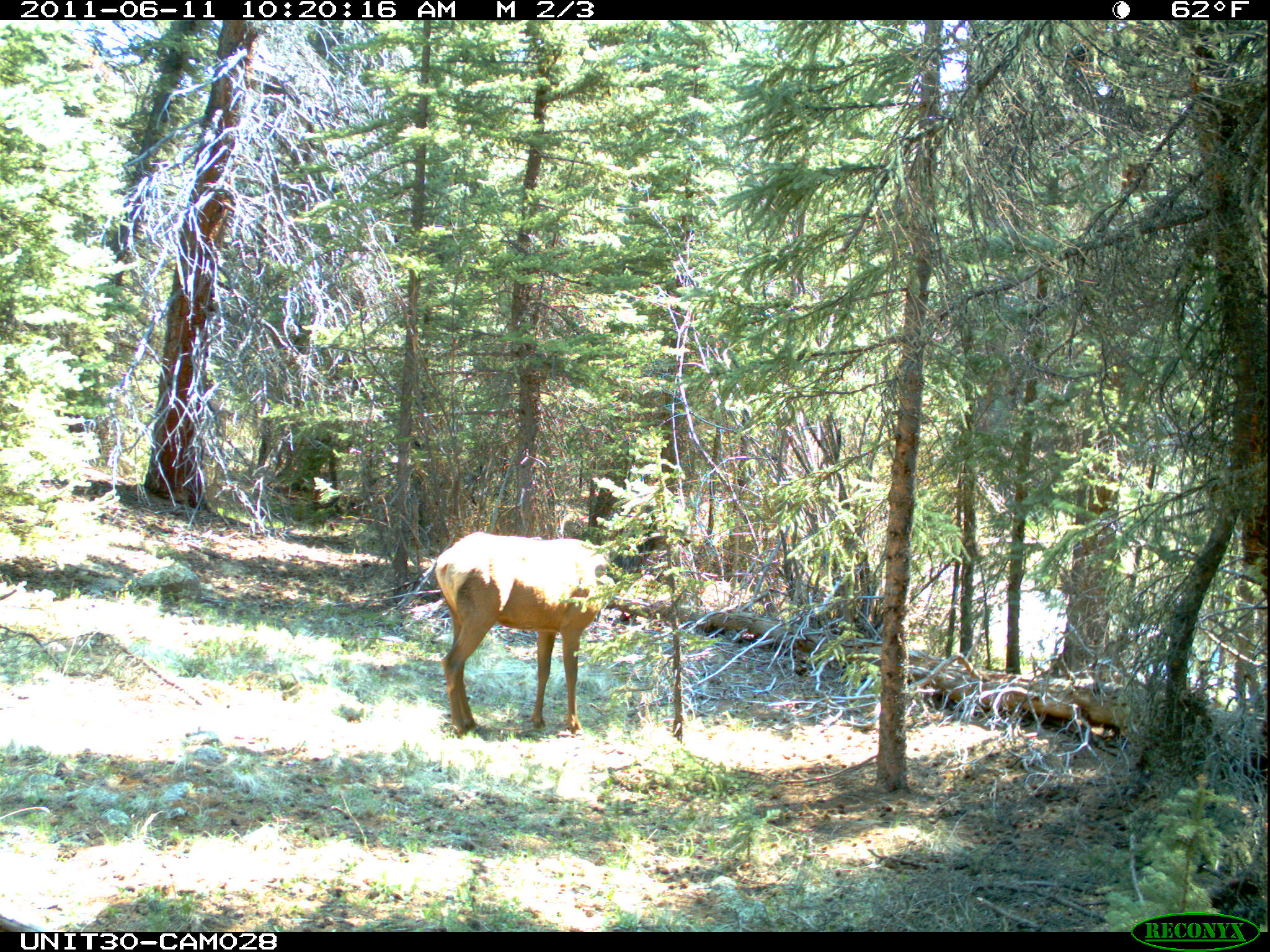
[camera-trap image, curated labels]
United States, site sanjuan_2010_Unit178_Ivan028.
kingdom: Animalia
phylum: Chordata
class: Mammalia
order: Artiodactyla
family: Cervidae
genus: Cervus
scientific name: Cervus elaphus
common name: red deer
Cervus elaphus (red deer).